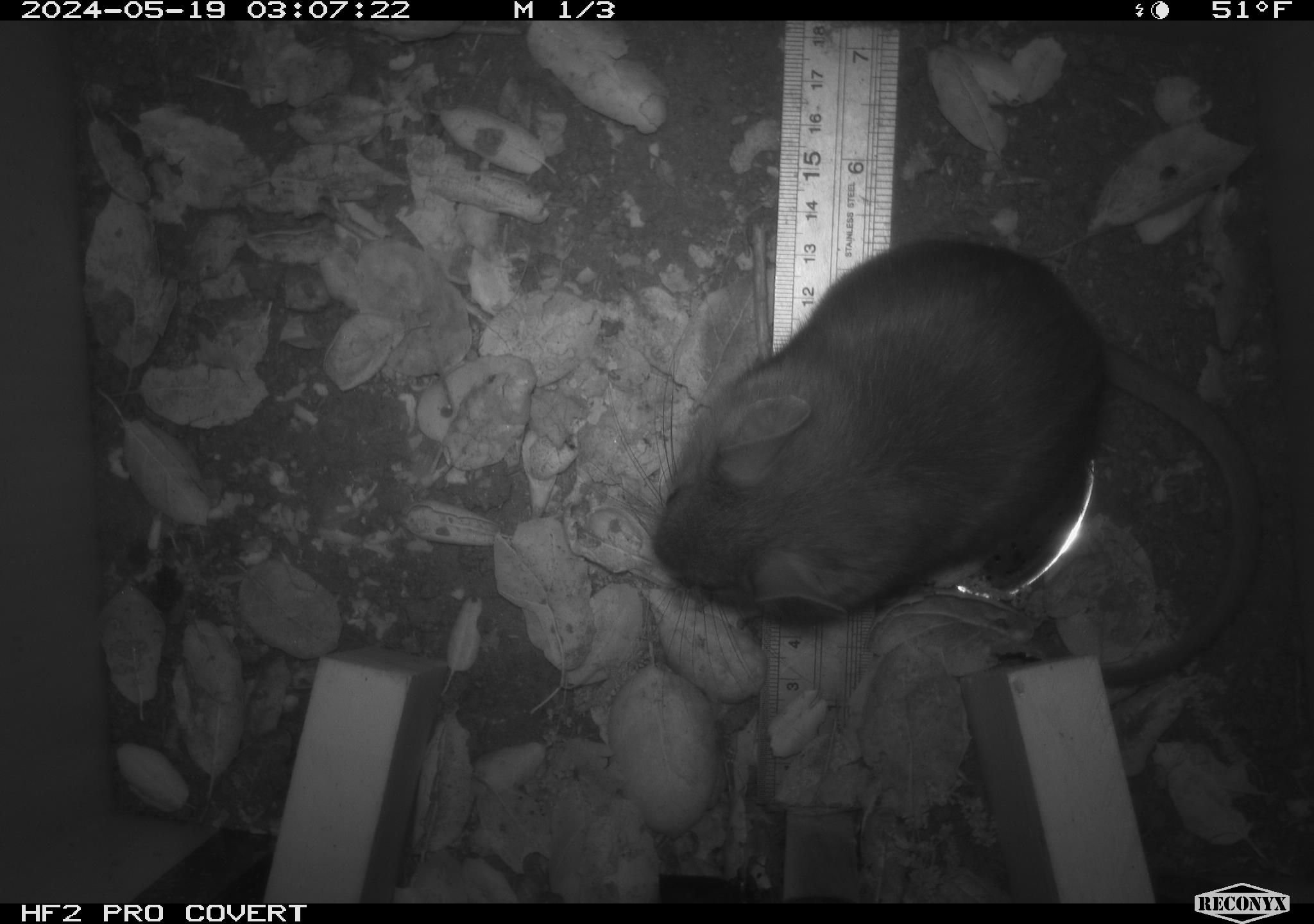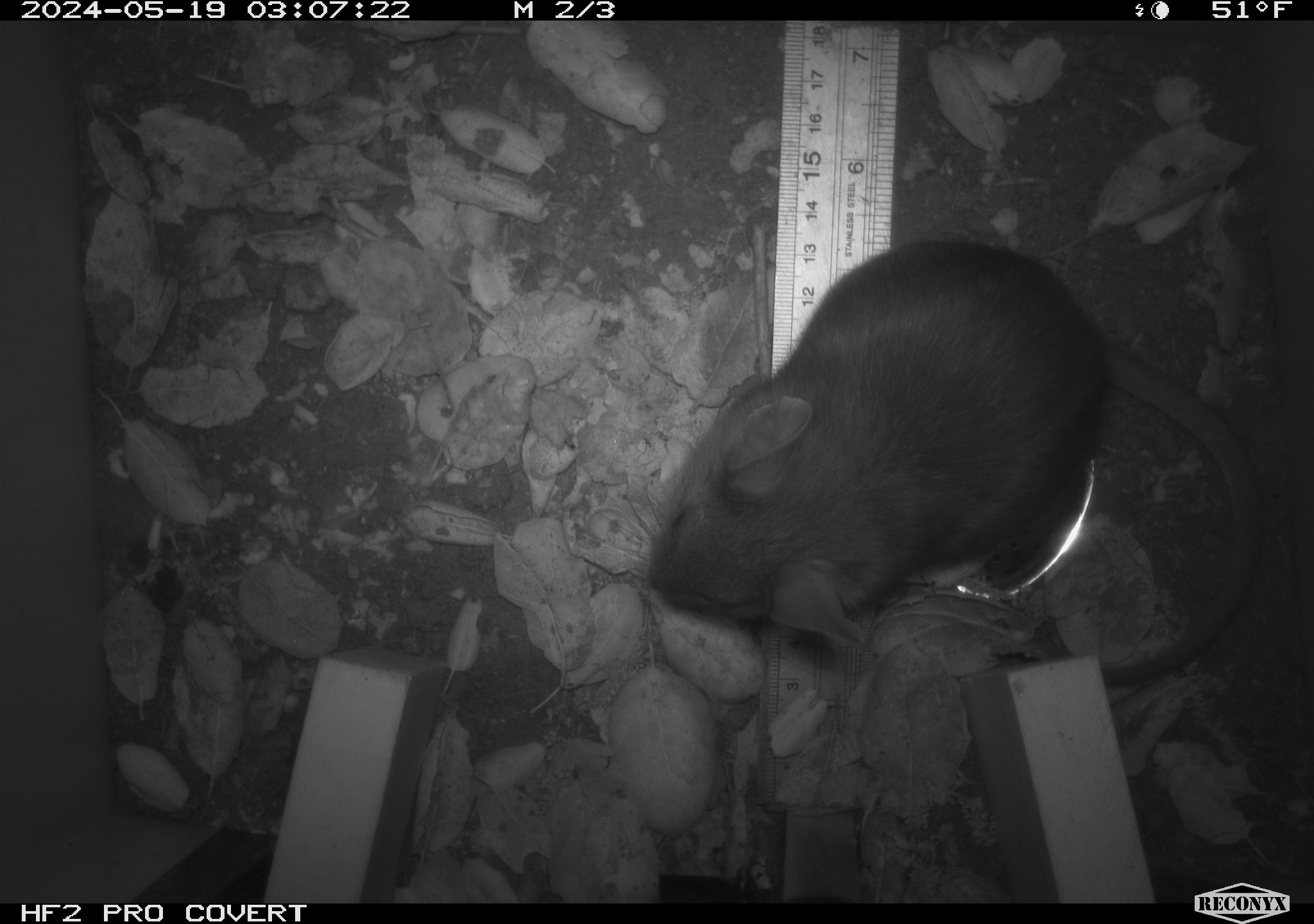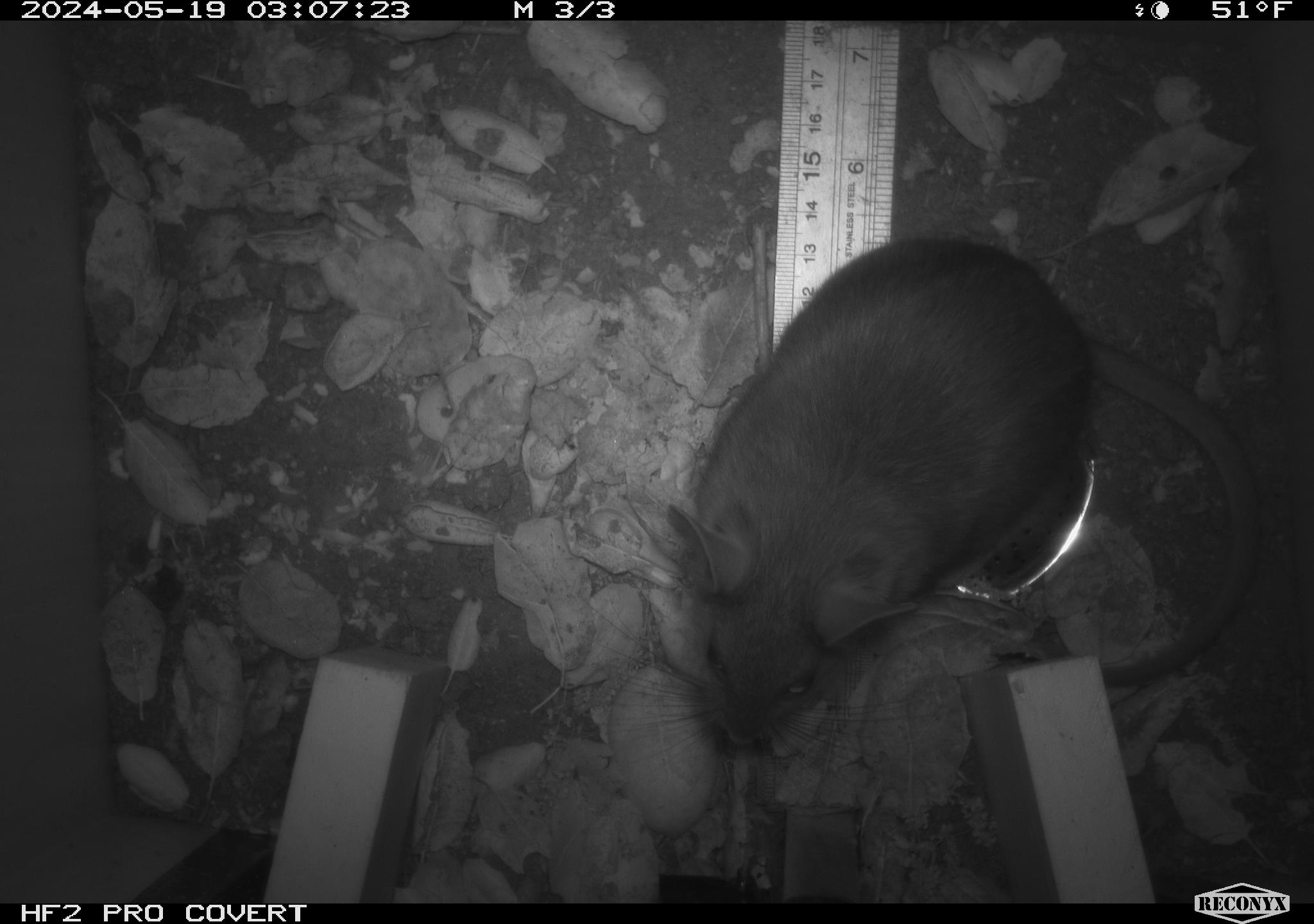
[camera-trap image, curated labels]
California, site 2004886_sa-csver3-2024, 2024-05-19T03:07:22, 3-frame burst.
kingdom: Animalia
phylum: Chordata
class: Mammalia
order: Rodentia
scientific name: Rodentia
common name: rodent